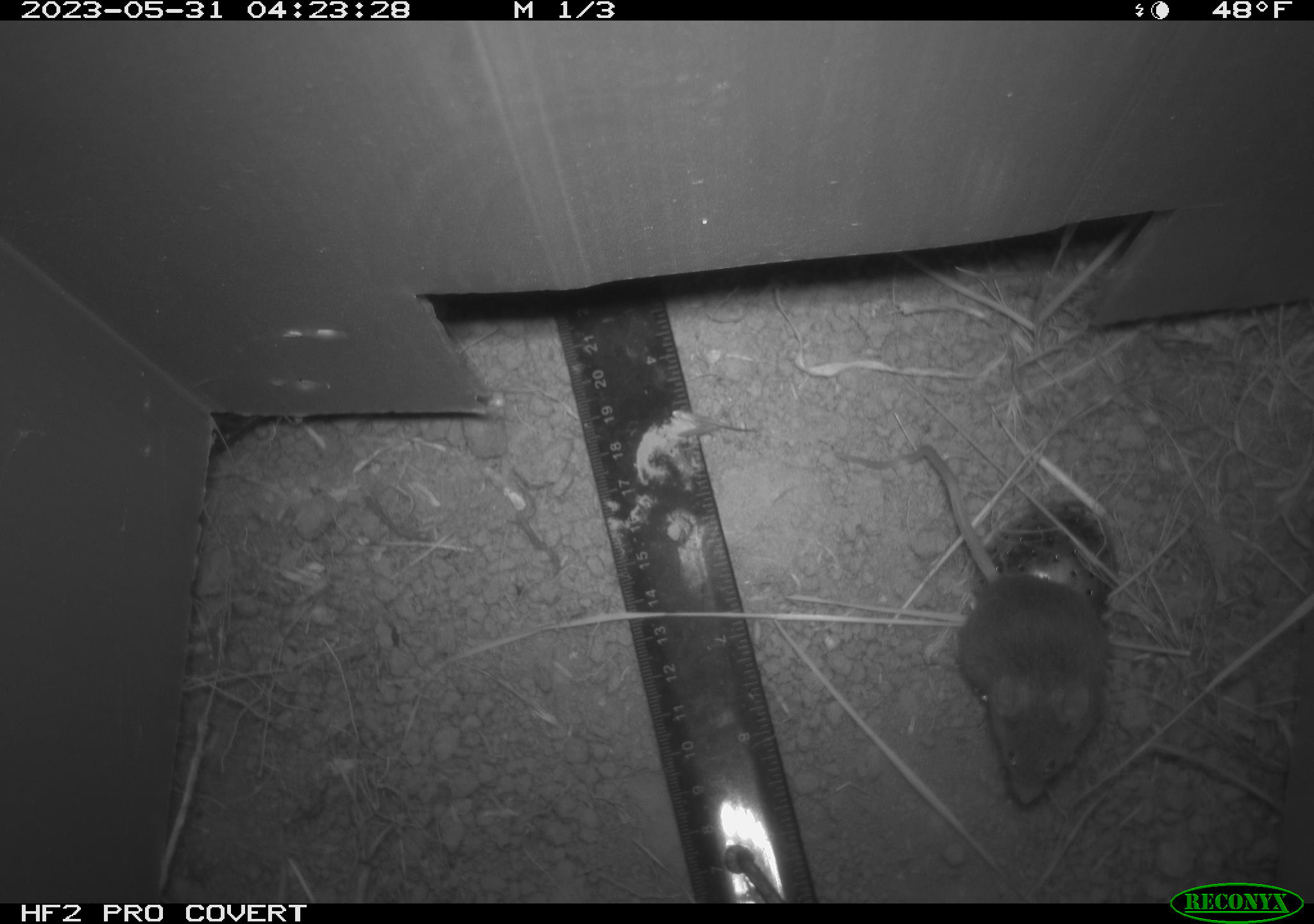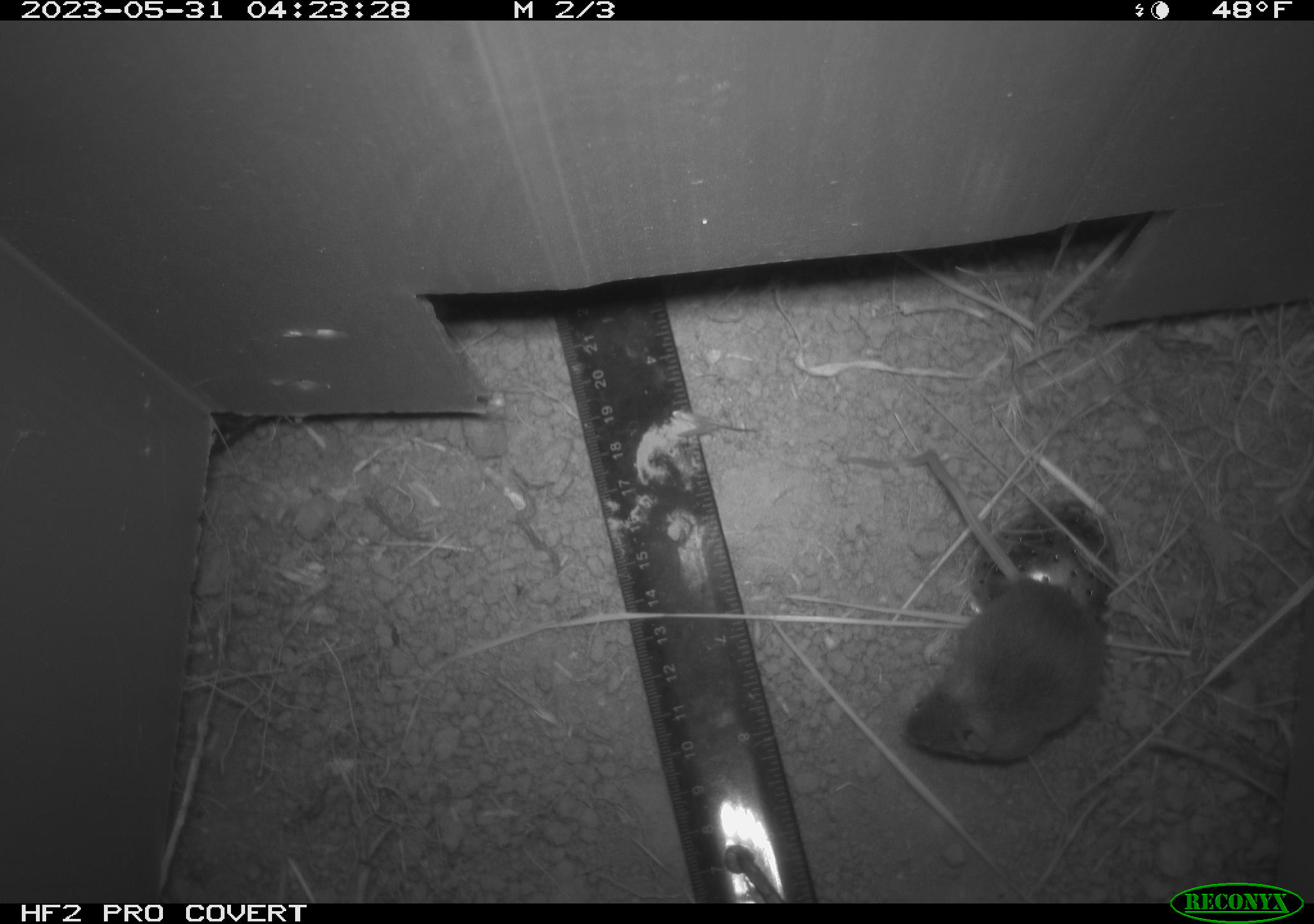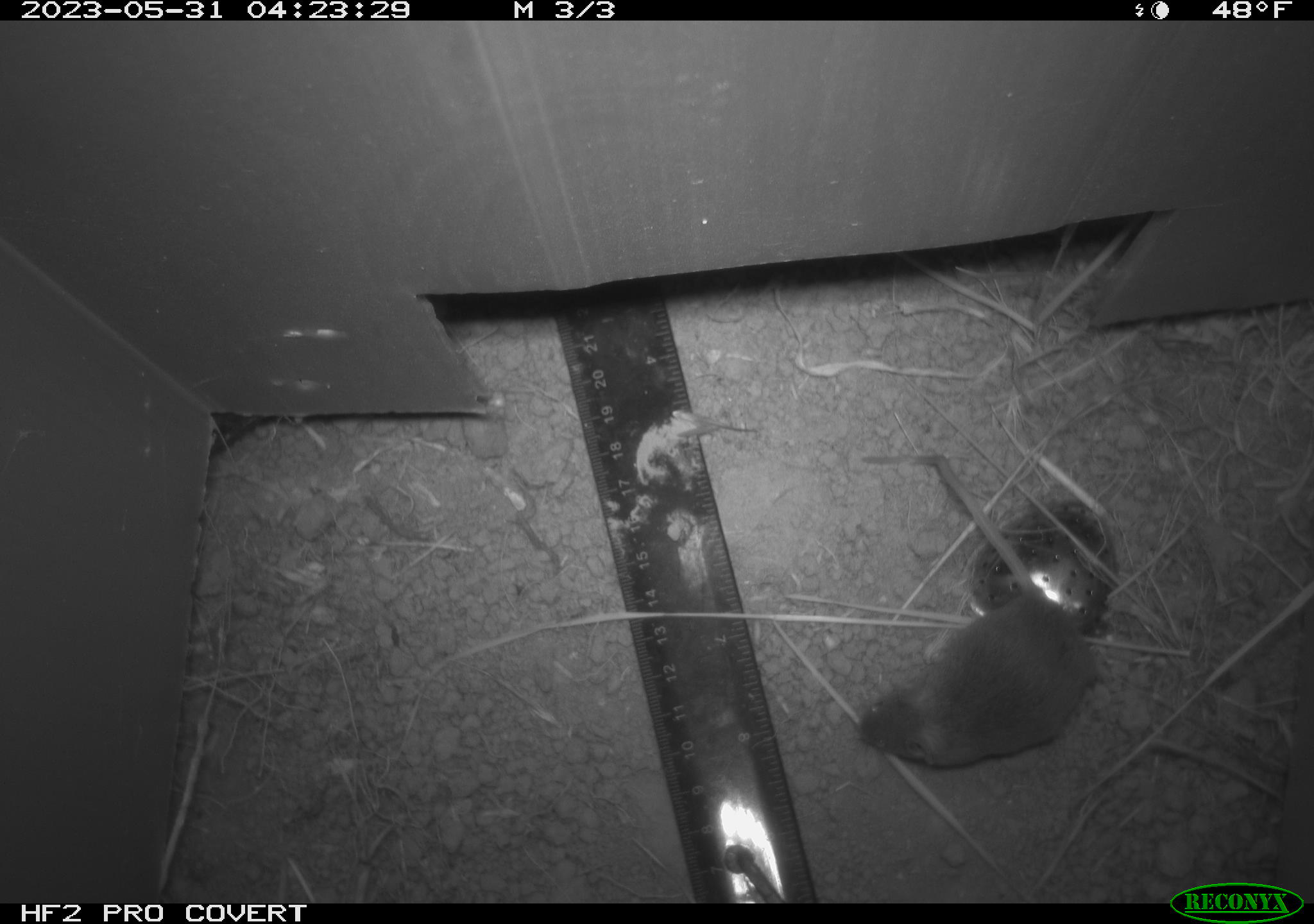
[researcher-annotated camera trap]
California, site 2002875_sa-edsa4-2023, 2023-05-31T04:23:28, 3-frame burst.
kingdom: Animalia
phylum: Chordata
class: Mammalia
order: Rodentia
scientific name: Rodentia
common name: mouse species